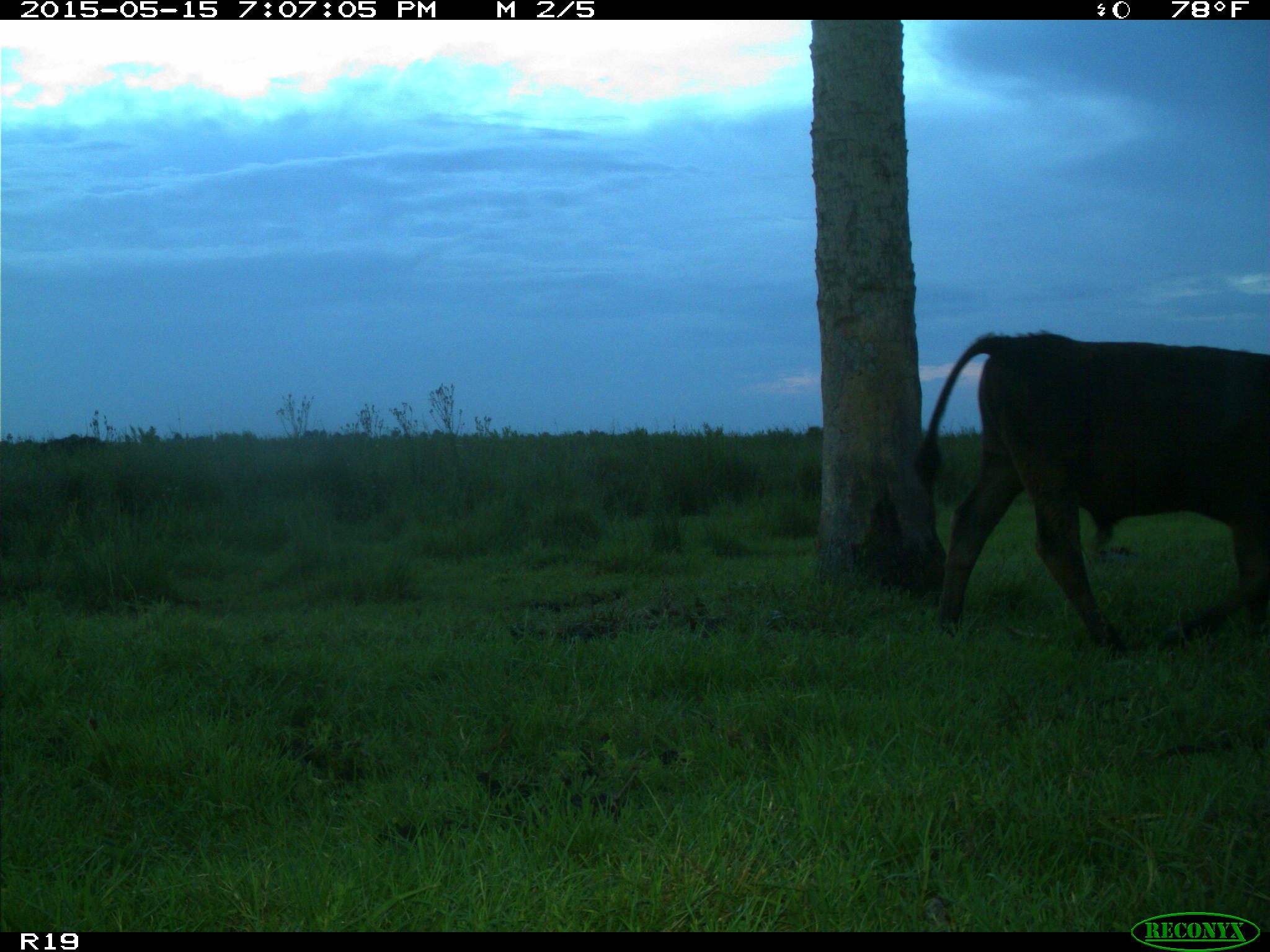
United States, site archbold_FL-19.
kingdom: Animalia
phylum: Chordata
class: Mammalia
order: Artiodactyla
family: Bovidae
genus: Bos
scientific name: Bos taurus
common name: domestic cow